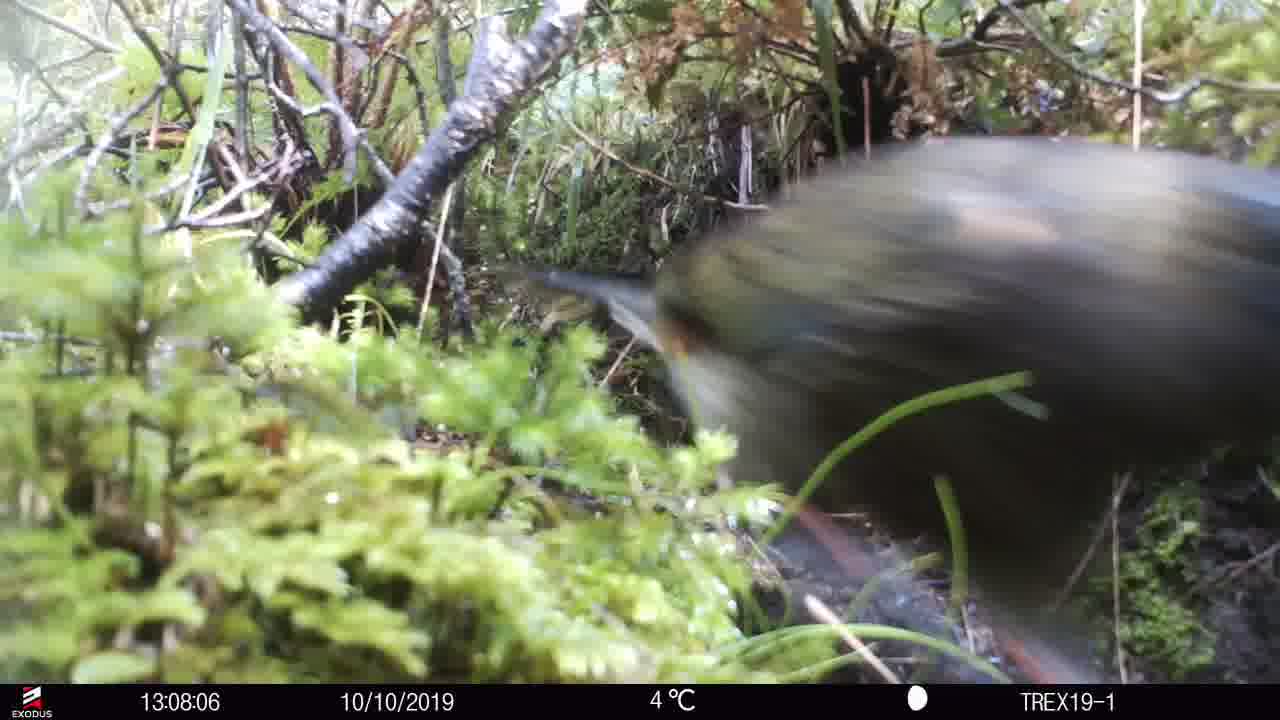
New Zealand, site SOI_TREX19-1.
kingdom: Animalia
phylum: Chordata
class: Aves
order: Psittaciformes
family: Strigopidae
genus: Nestor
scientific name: Nestor notabilis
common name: kea